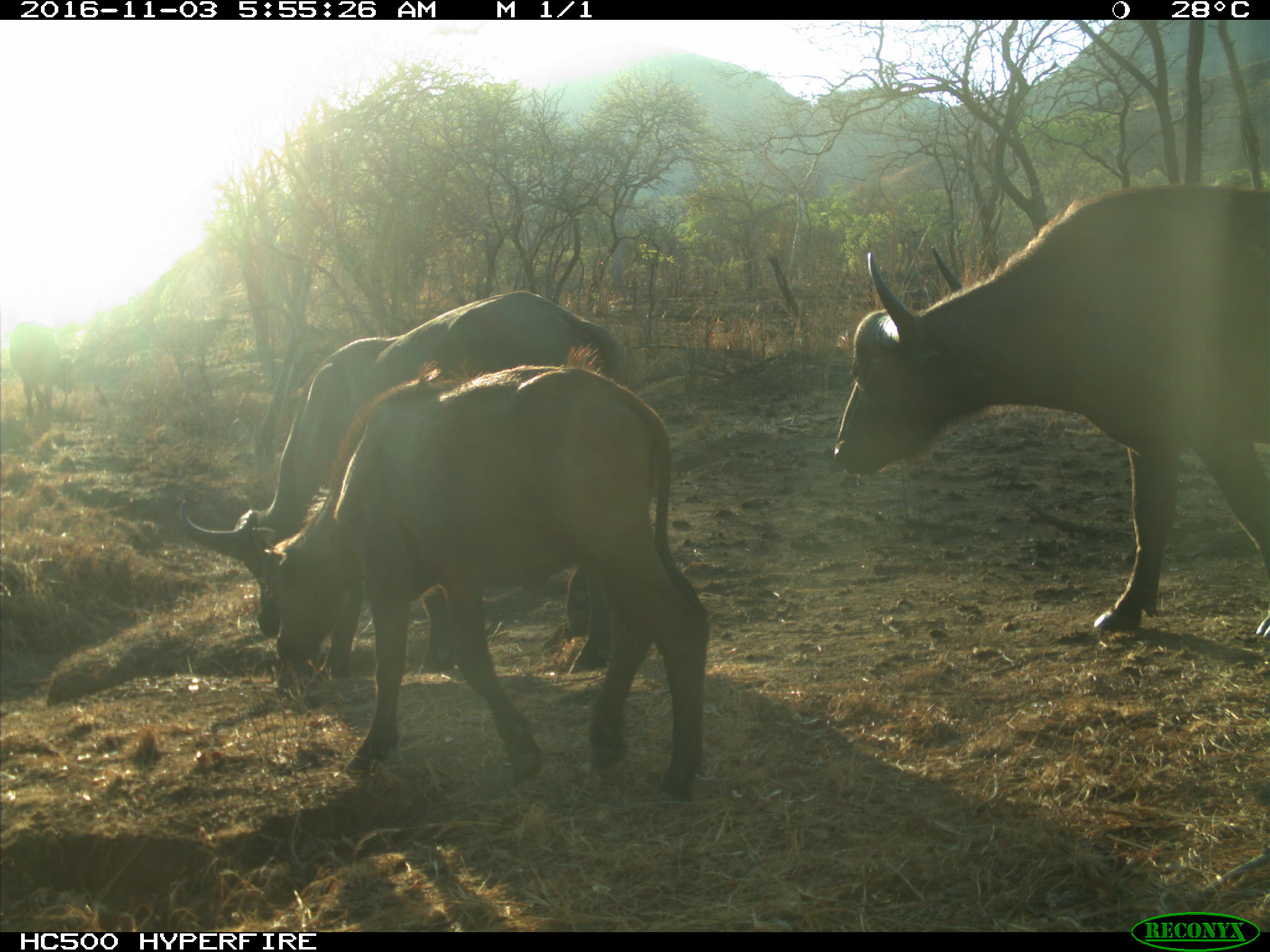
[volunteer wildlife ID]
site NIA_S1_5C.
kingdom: Animalia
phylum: Chordata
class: Mammalia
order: Artiodactyla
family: Bovidae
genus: Syncerus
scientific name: Syncerus caffer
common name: african buffalo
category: buffalo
Buffalo (african buffalo) (Syncerus caffer), count 3. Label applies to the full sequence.